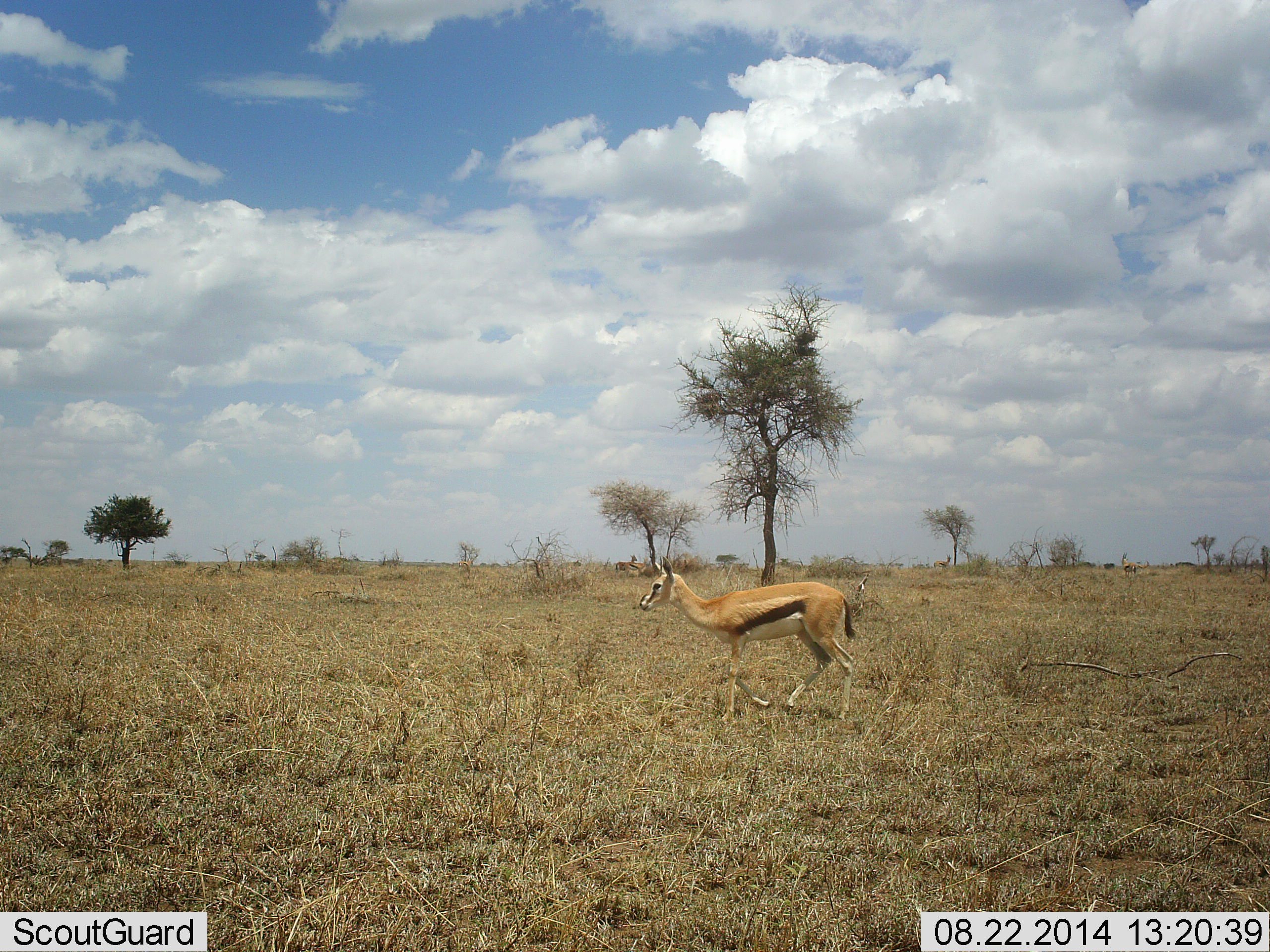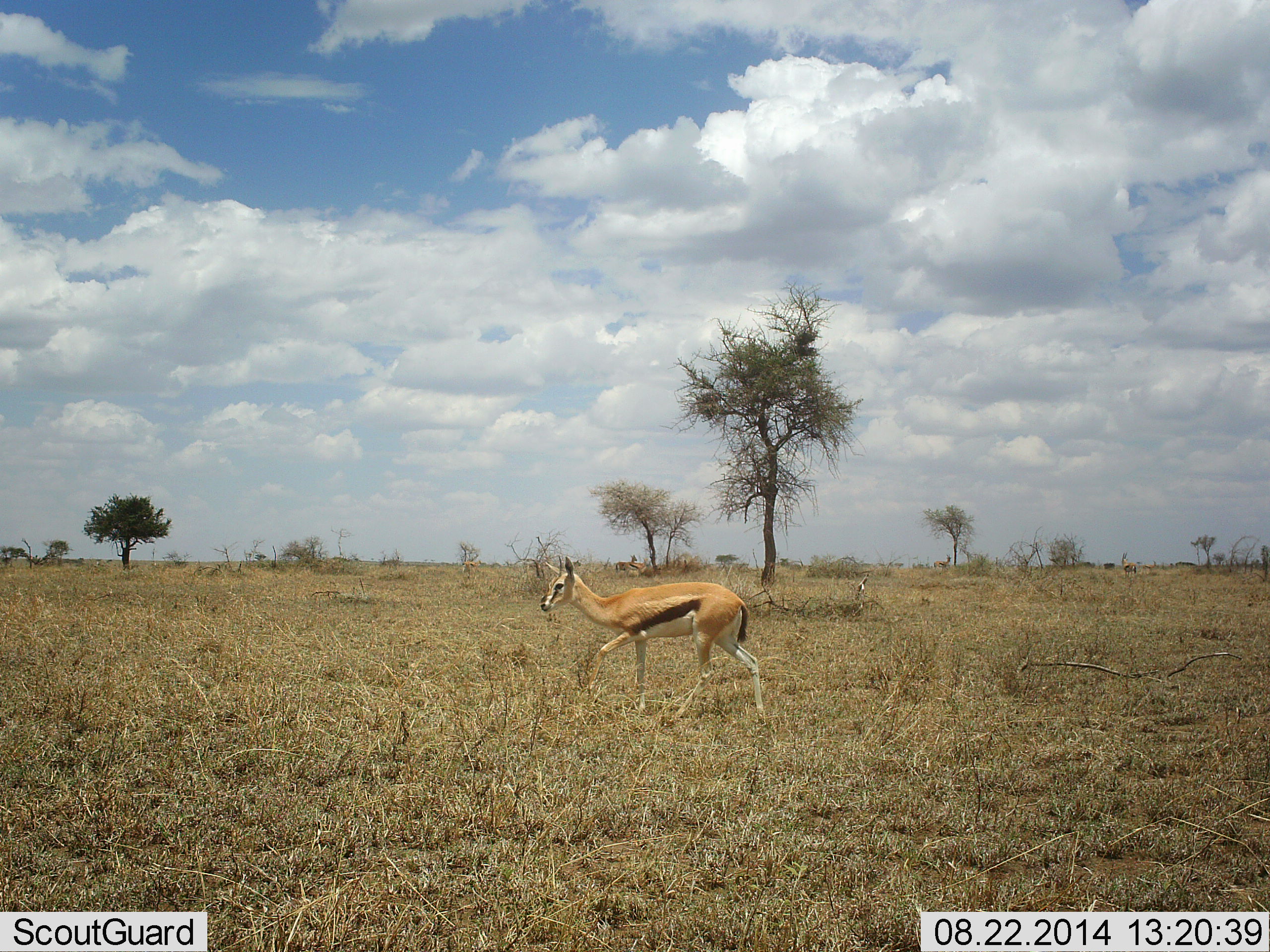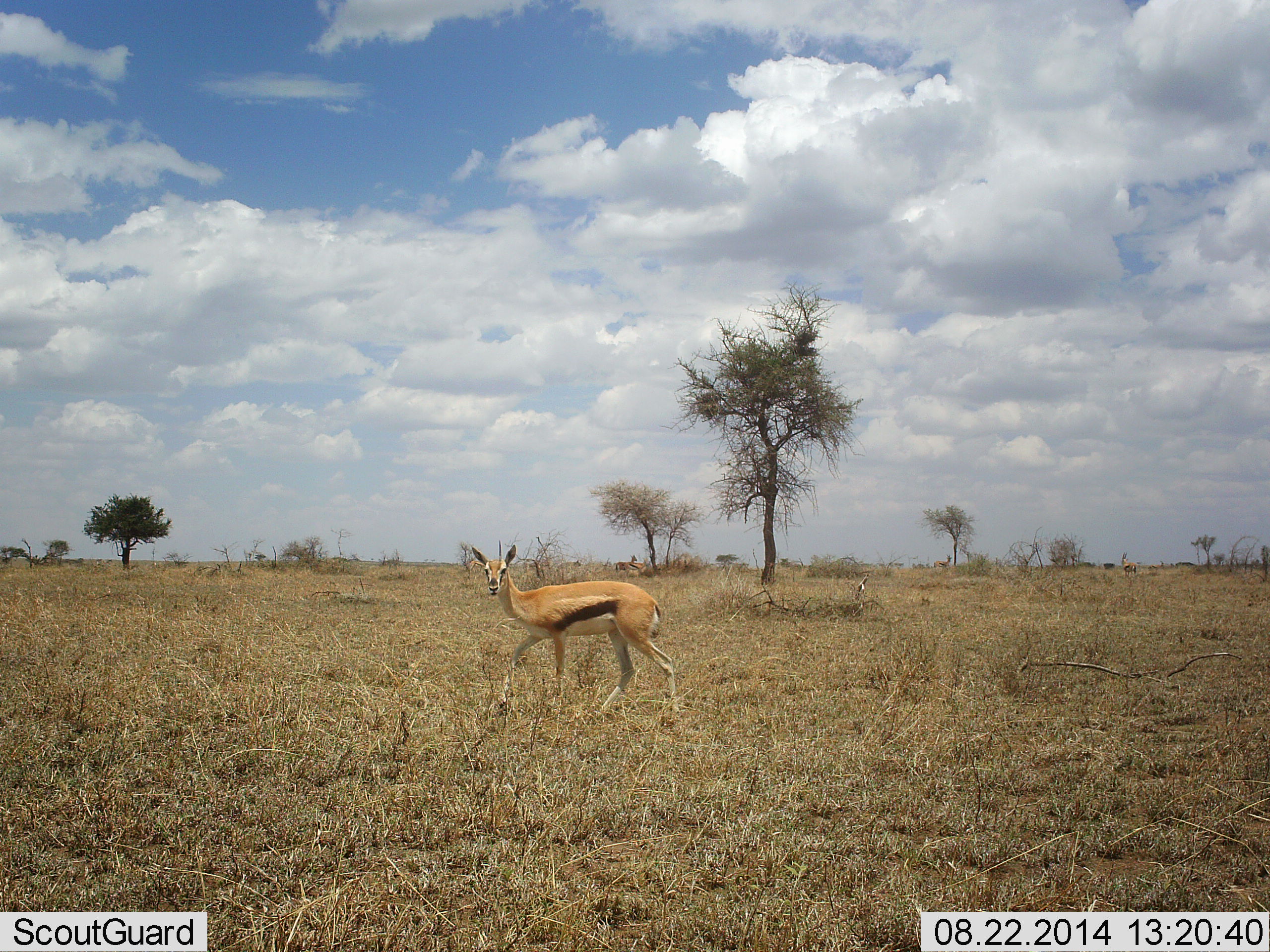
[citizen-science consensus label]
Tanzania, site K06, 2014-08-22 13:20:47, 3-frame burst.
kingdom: Animalia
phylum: Chordata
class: Mammalia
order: Artiodactyla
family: Bovidae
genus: Eudorcas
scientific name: Eudorcas thomsonii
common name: thomson's gazelle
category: gazellethomsons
Gazellethomsons (thomson's gazelle) (Eudorcas thomsonii), count 1. Behavior (volunteer vote fractions): standing 20%, resting 10%, moving 100%, interacting 0%. Young present (vote fraction): 0%. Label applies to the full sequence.